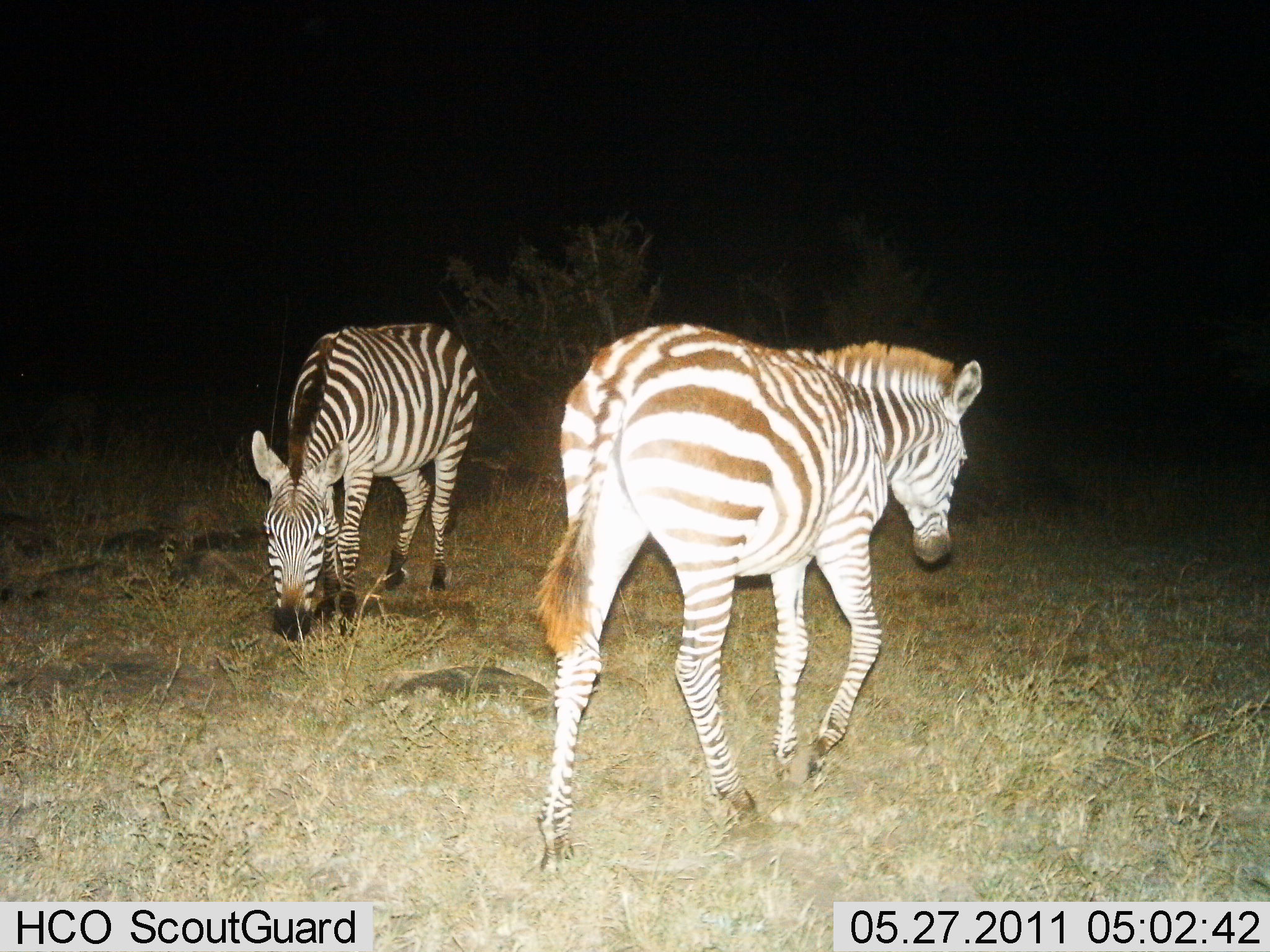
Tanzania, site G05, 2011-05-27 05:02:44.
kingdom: Animalia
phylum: Chordata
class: Mammalia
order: Perissodactyla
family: Equidae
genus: Equus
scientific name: Equus quagga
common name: plains zebra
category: zebra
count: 2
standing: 17%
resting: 0%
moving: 75%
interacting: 0%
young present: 8%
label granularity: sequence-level